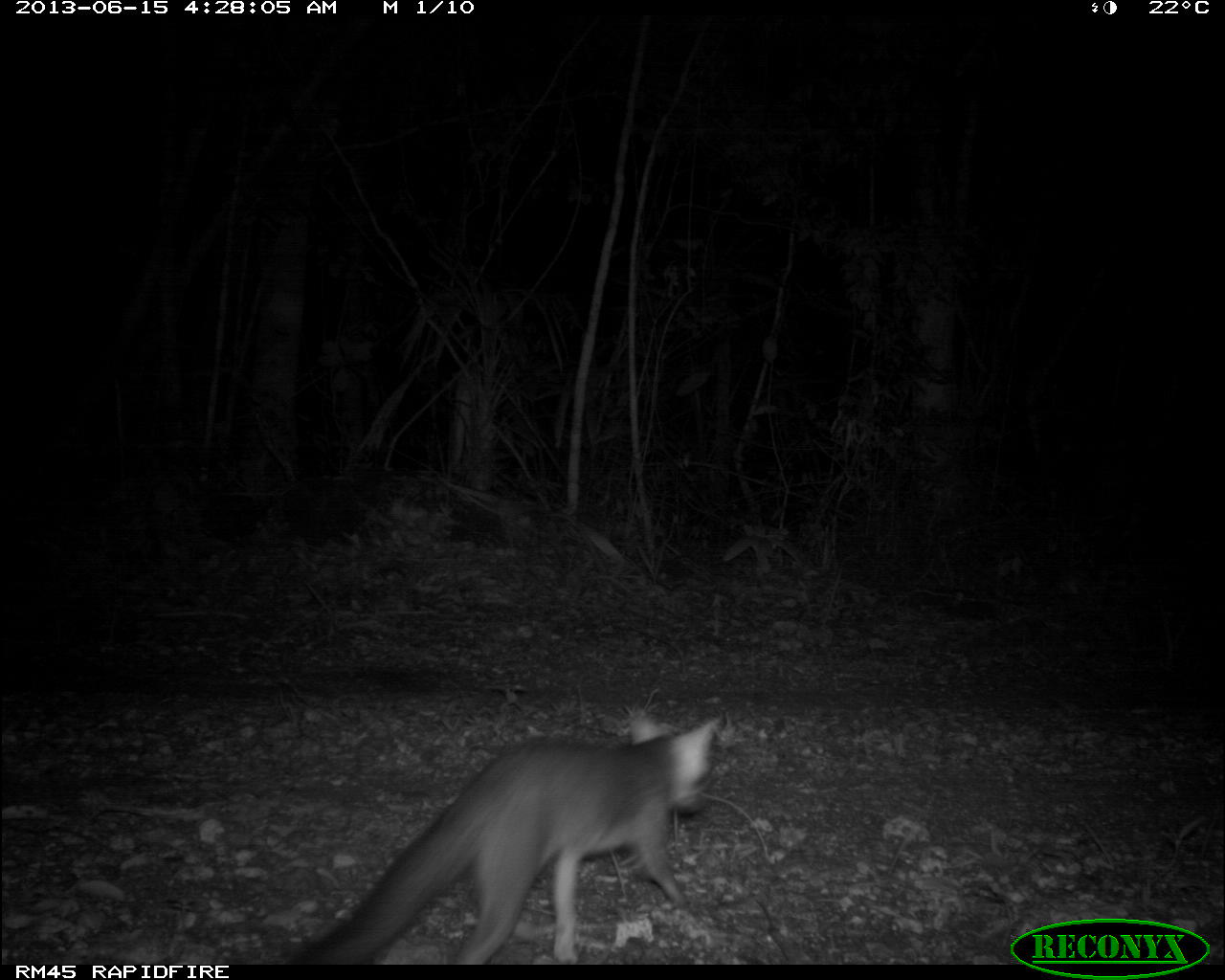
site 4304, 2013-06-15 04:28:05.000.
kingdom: Animalia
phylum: Chordata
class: Mammalia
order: Carnivora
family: Canidae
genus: Urocyon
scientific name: Urocyon cinereoargenteus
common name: gray fox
Urocyon cinereoargenteus (gray fox), count 1.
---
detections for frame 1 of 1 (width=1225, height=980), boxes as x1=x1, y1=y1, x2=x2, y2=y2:
urocyon cinereoargenteus: x1=293, y1=705, x2=724, y2=964